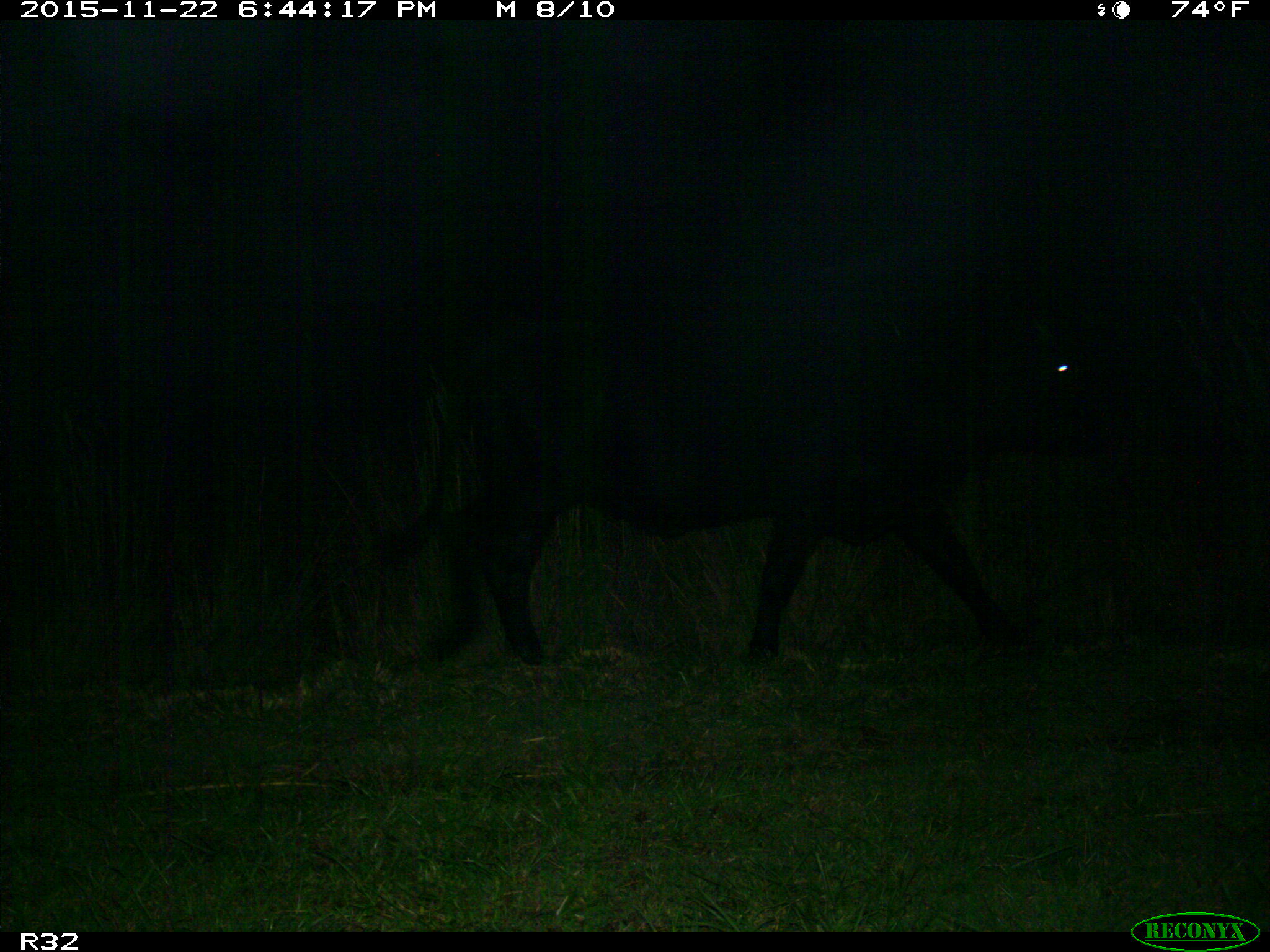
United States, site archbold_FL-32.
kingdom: Animalia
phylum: Chordata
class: Mammalia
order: Artiodactyla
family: Bovidae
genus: Bos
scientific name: Bos taurus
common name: domestic cow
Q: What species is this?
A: Bos taurus (domestic cow).